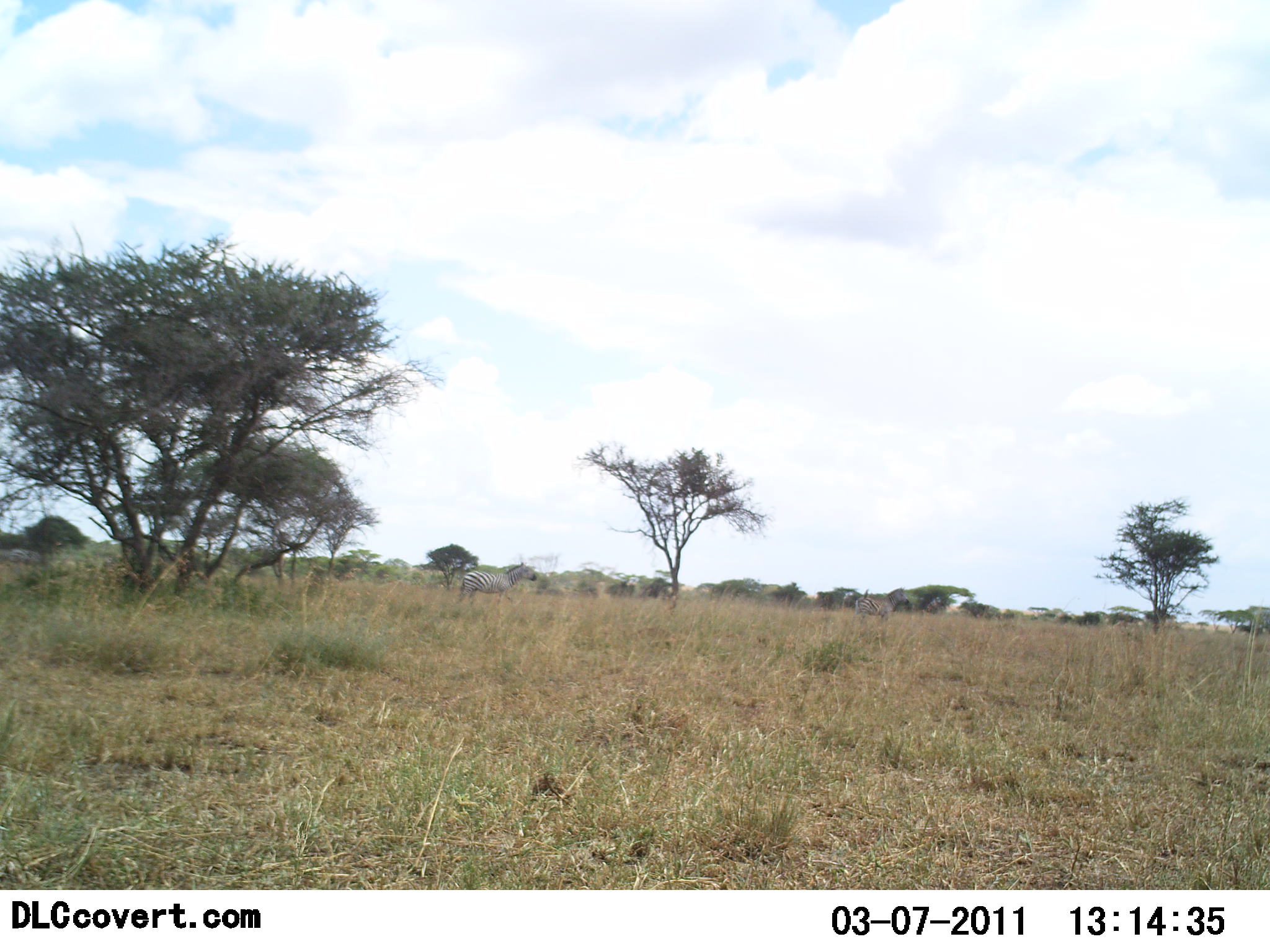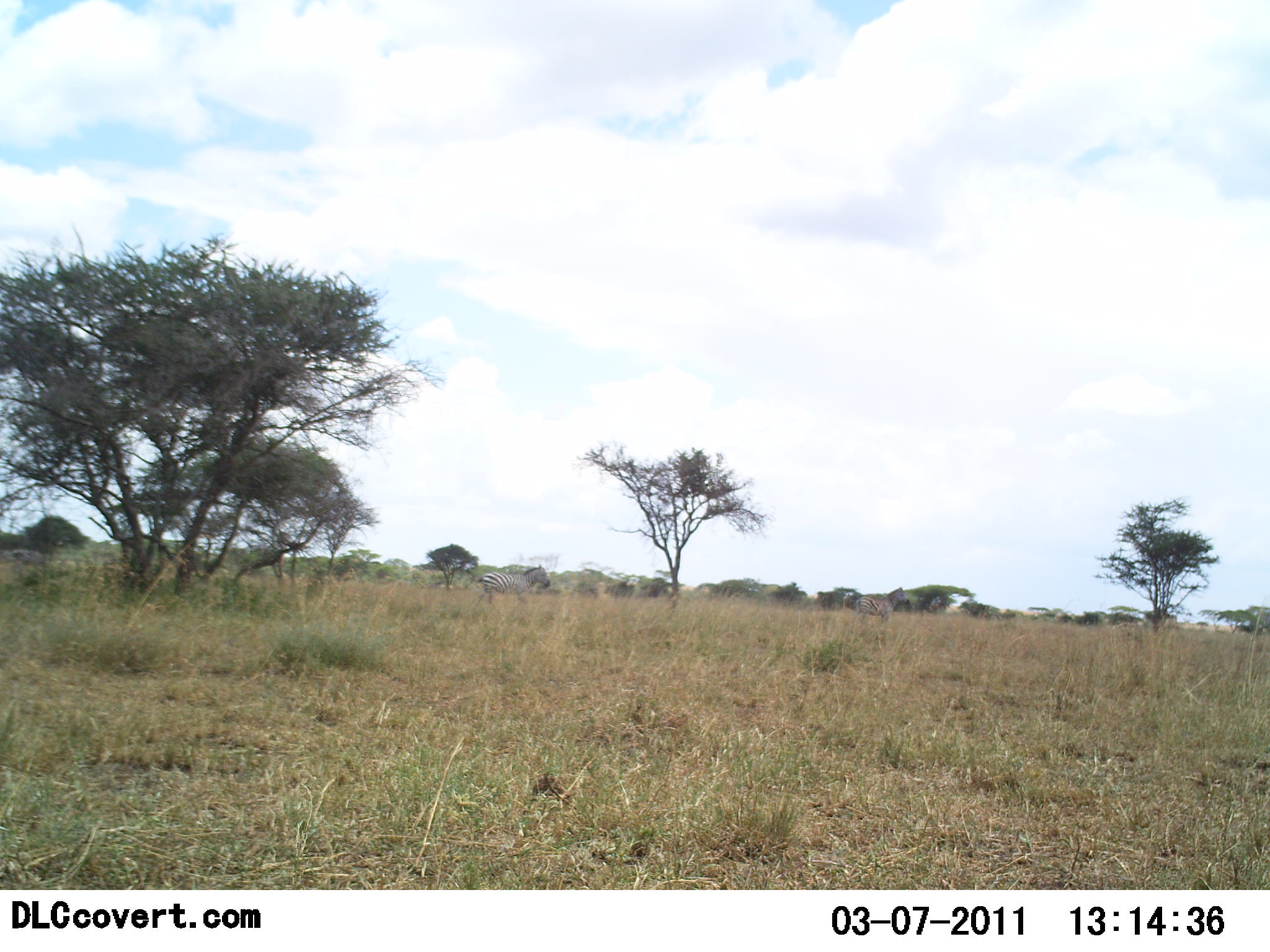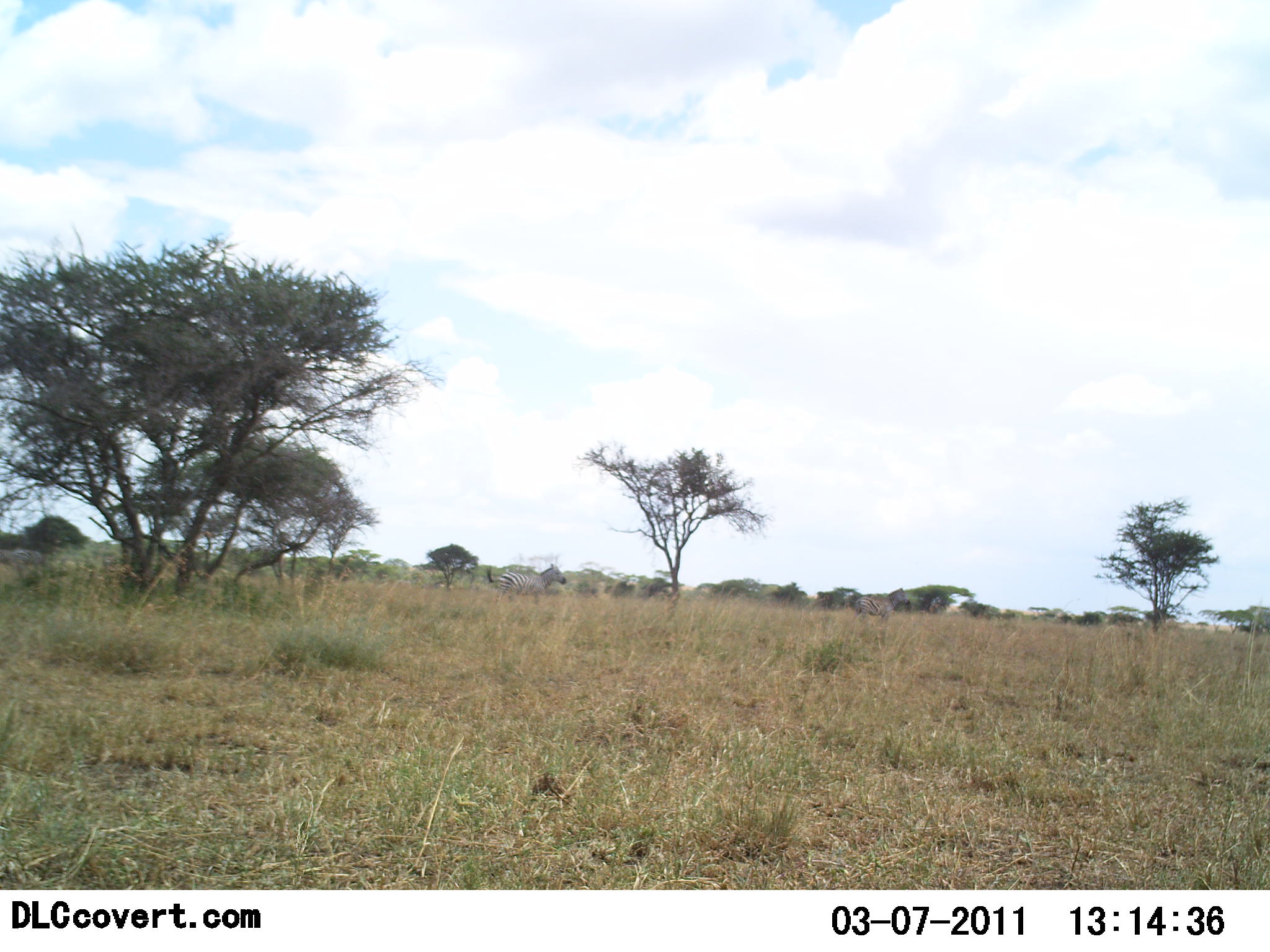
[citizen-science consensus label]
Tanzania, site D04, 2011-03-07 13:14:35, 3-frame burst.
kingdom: Animalia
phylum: Chordata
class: Mammalia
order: Perissodactyla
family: Equidae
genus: Equus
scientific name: Equus quagga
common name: plains zebra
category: zebra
Zebra (plains zebra) (Equus quagga), count 2. Behavior (volunteer vote fractions): standing 27%, resting 9%, moving 82%, interacting 0%. Young present (vote fraction): 0%. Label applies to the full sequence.